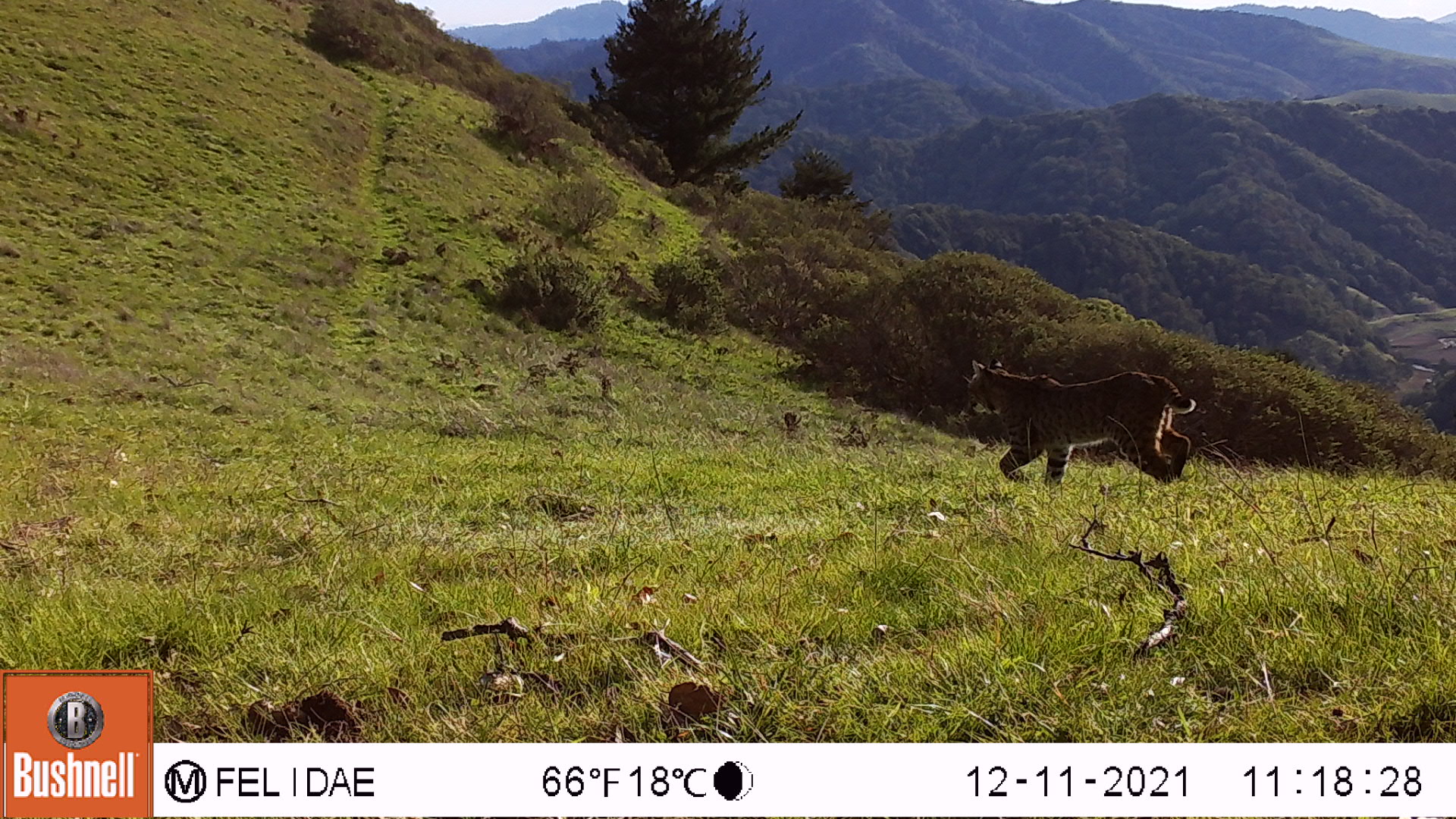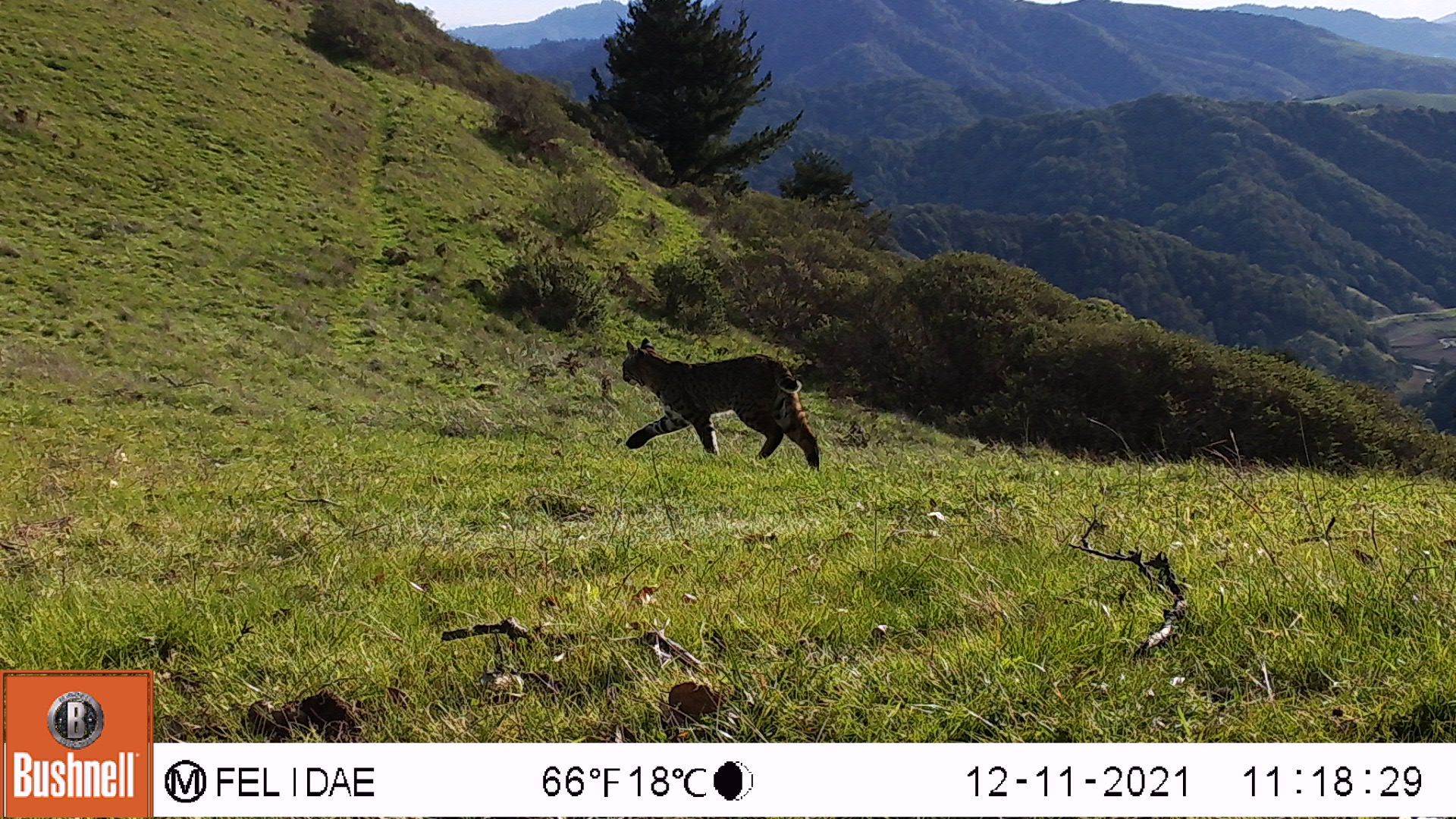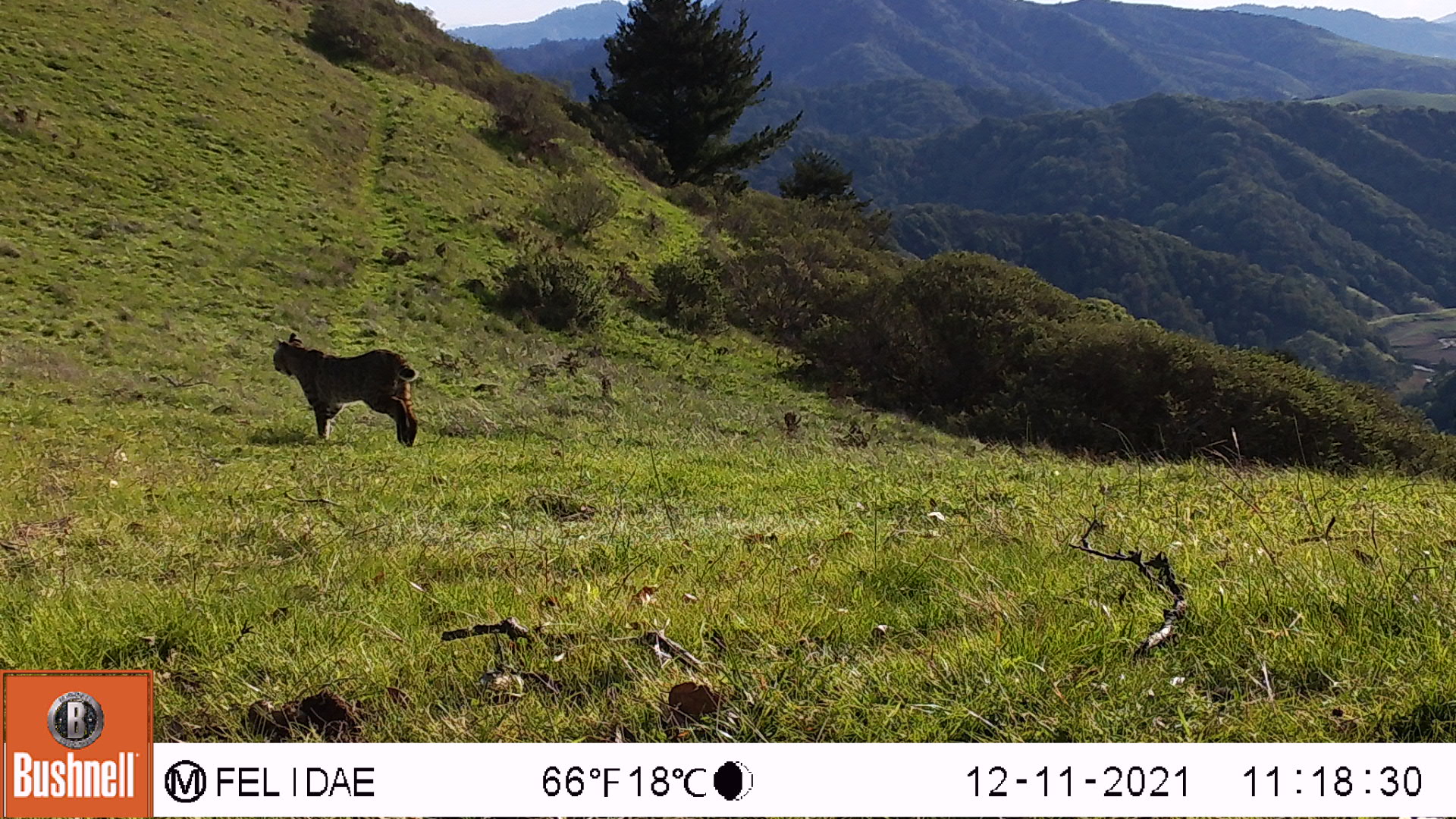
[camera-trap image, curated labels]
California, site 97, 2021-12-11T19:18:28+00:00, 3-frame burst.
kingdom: Animalia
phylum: Chordata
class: Mammalia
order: Carnivora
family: Felidae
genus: Lynx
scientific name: Lynx rufus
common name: bobcat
Bobcat (Lynx rufus).